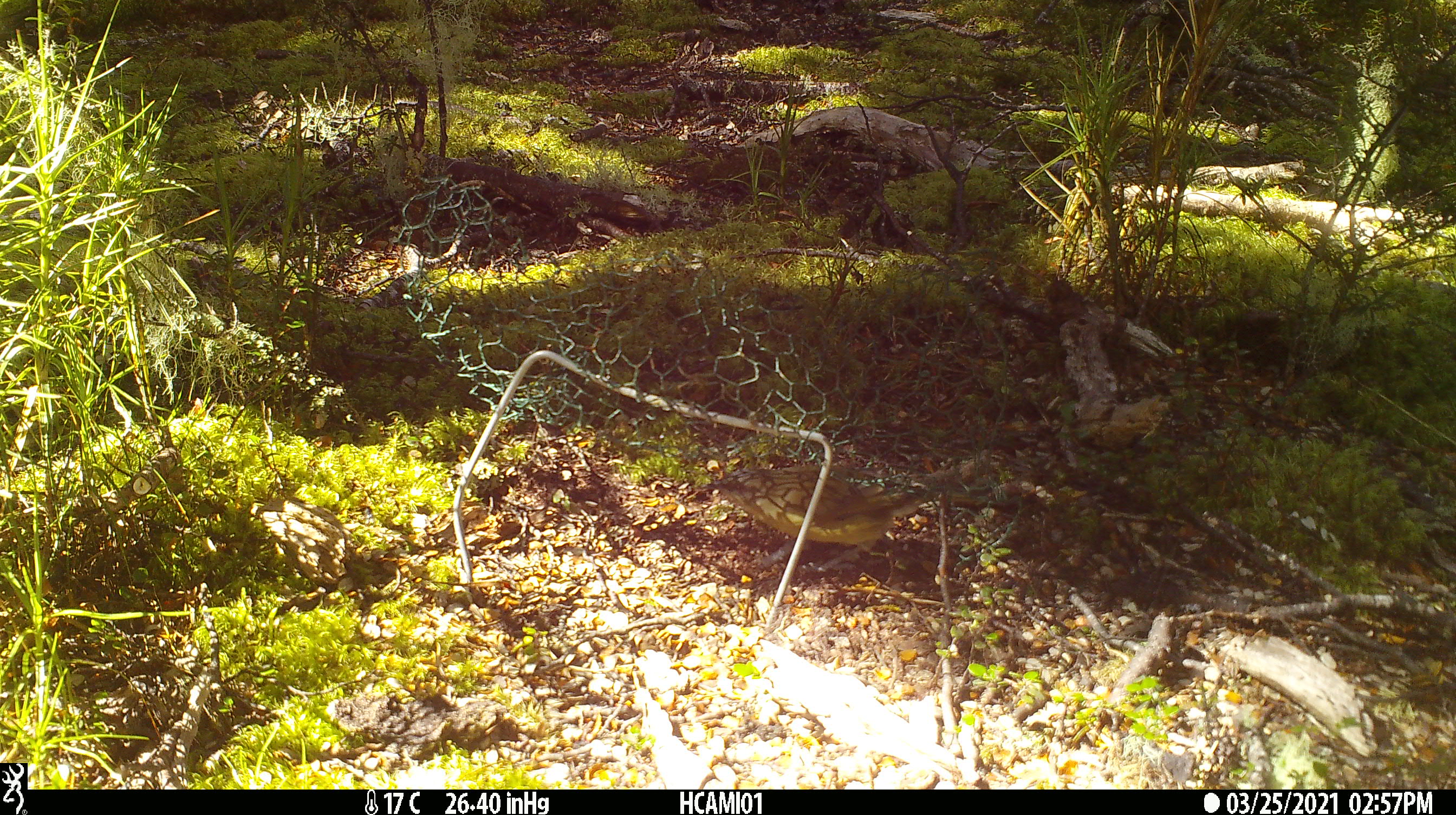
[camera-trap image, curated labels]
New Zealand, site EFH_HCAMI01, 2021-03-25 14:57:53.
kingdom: Animalia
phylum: Chordata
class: Aves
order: Passeriformes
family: Meliphagidae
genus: Anthornis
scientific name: Anthornis melanura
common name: new zealand bellbird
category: bellbird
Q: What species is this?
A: Bellbird (new zealand bellbird) (Anthornis melanura).